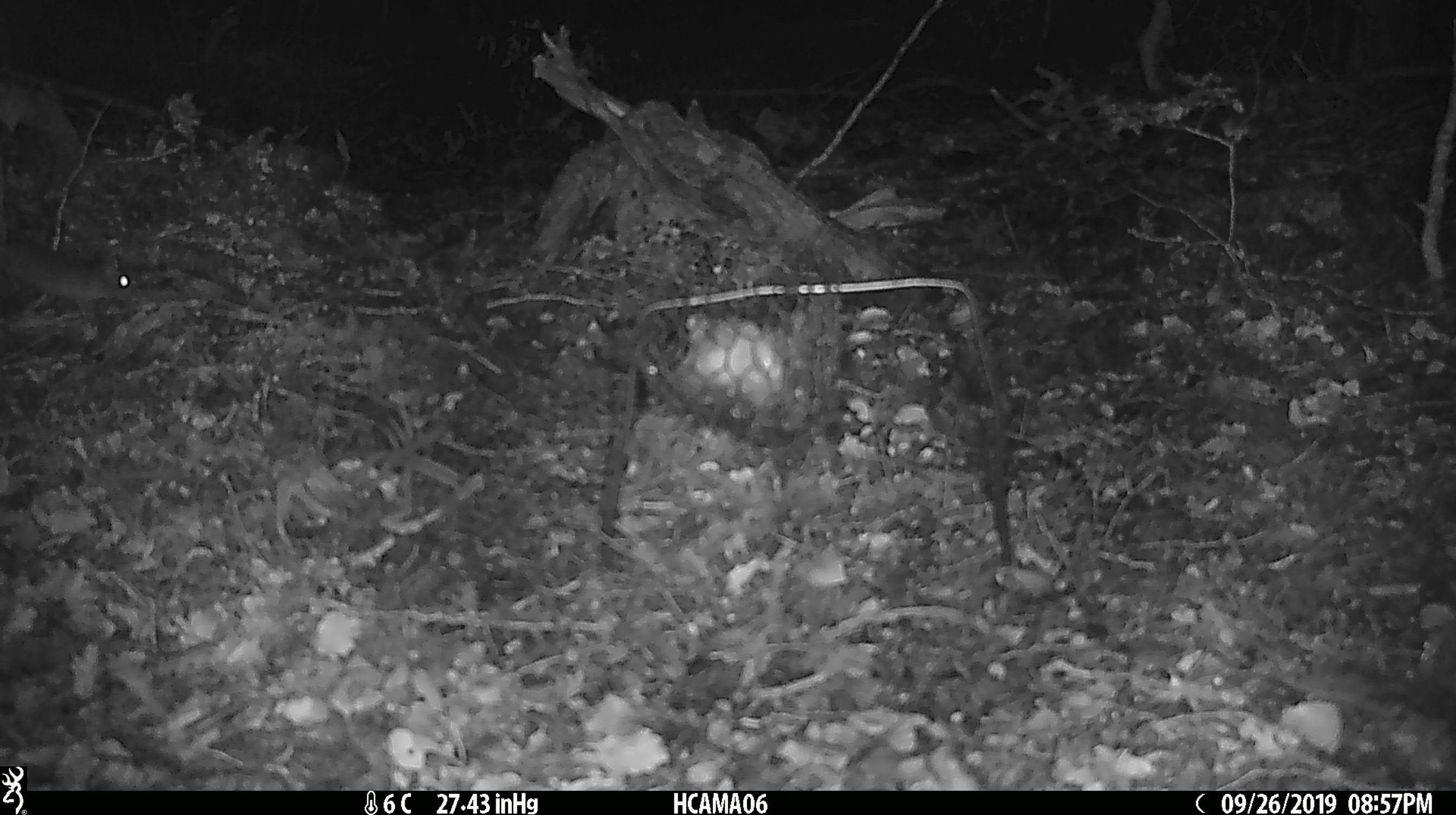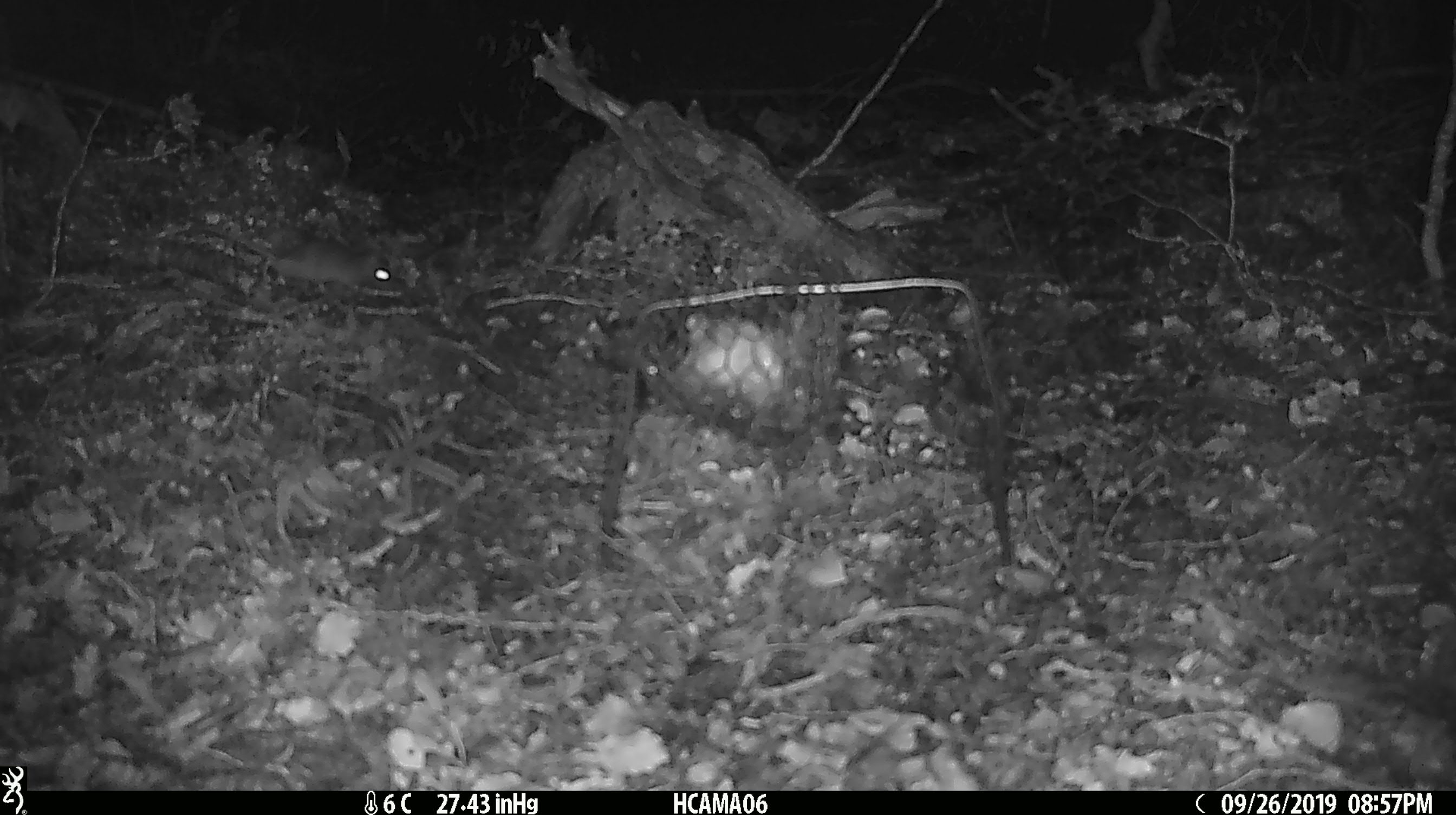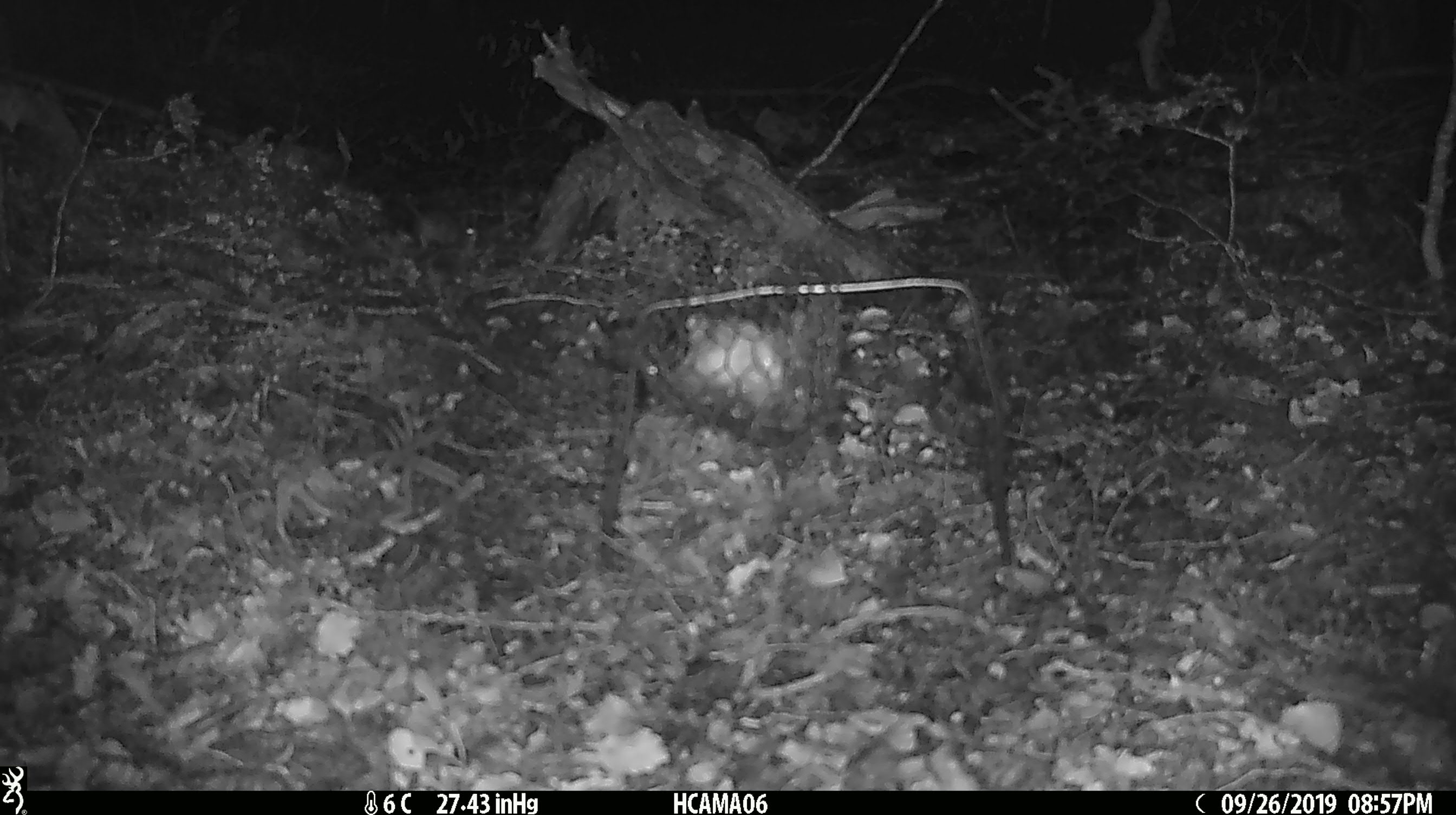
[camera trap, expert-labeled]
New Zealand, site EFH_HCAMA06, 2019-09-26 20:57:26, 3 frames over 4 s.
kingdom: Animalia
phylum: Chordata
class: Mammalia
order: Rodentia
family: Muridae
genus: Mus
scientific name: Mus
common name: mouse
Mouse (Mus).